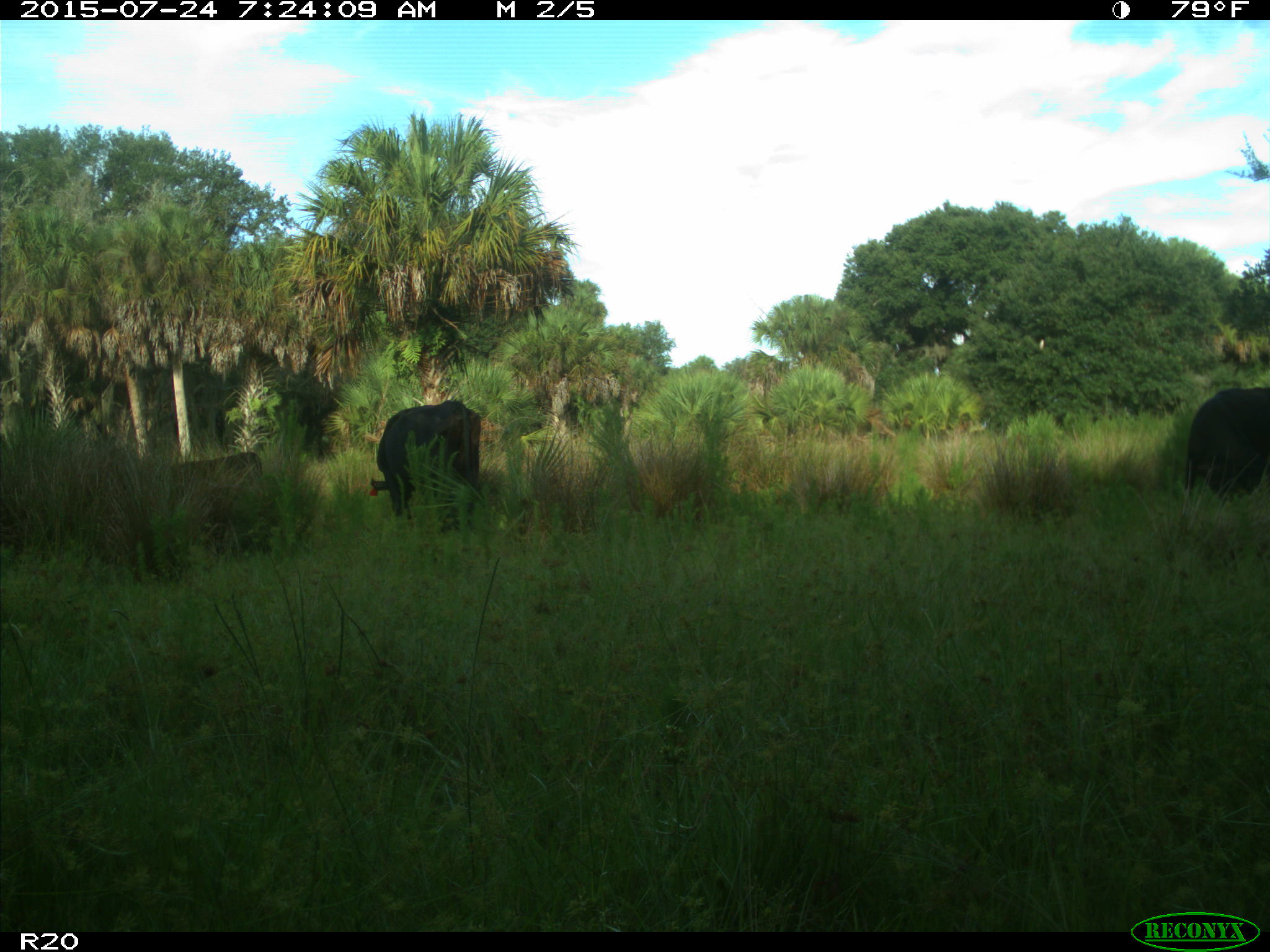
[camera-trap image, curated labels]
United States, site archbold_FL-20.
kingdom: Animalia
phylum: Chordata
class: Mammalia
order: Artiodactyla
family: Bovidae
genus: Bos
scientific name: Bos taurus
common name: domestic cow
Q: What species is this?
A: Bos taurus (domestic cow).